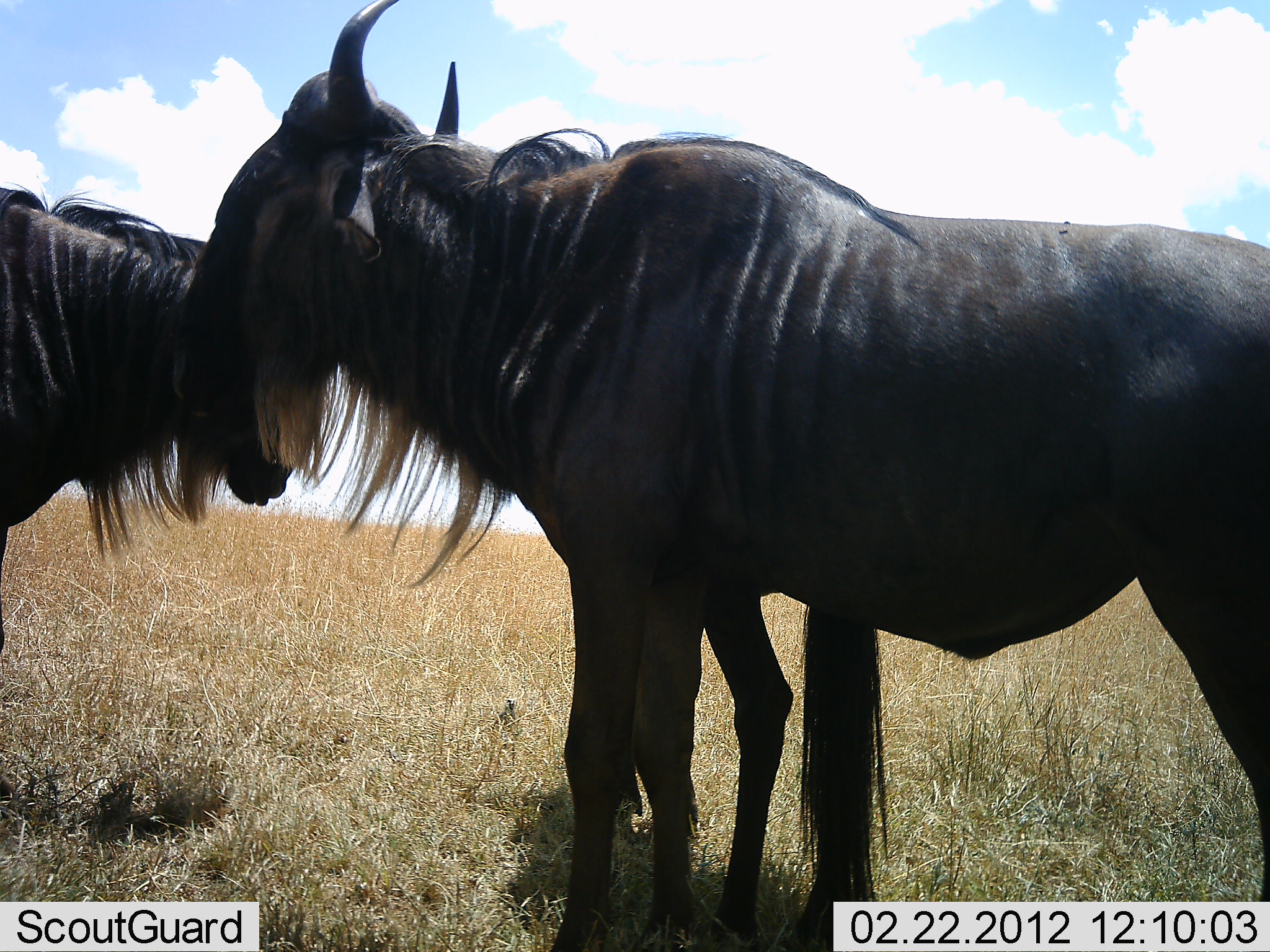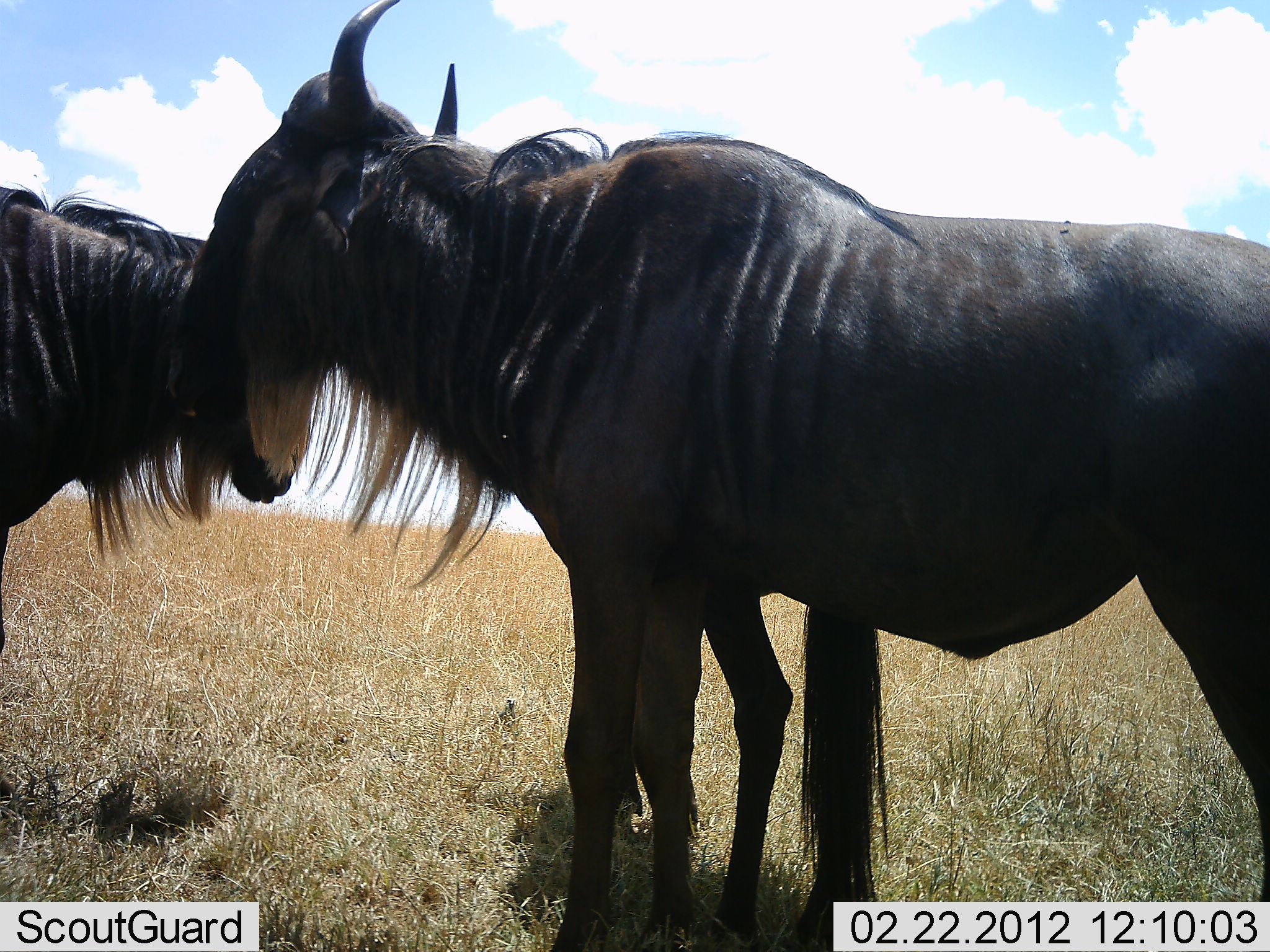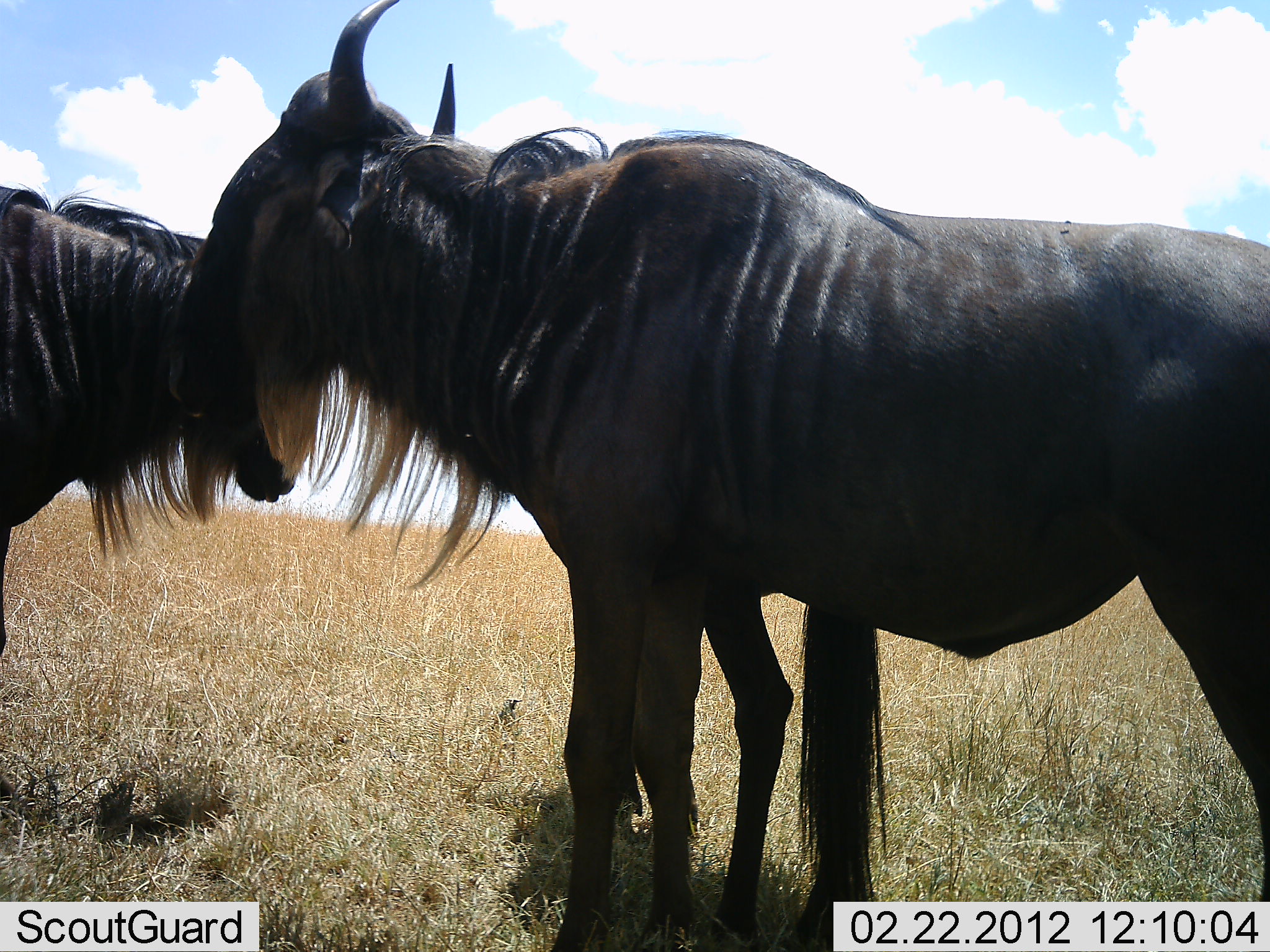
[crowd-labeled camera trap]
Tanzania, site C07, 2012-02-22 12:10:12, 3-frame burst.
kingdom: Animalia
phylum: Chordata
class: Mammalia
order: Artiodactyla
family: Bovidae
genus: Connochaetes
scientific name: Connochaetes taurinus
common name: blue wildebeest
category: wildebeest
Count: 3.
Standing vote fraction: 86%.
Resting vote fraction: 5%.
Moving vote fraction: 0%.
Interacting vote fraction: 18%.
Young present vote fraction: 9%.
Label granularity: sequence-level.